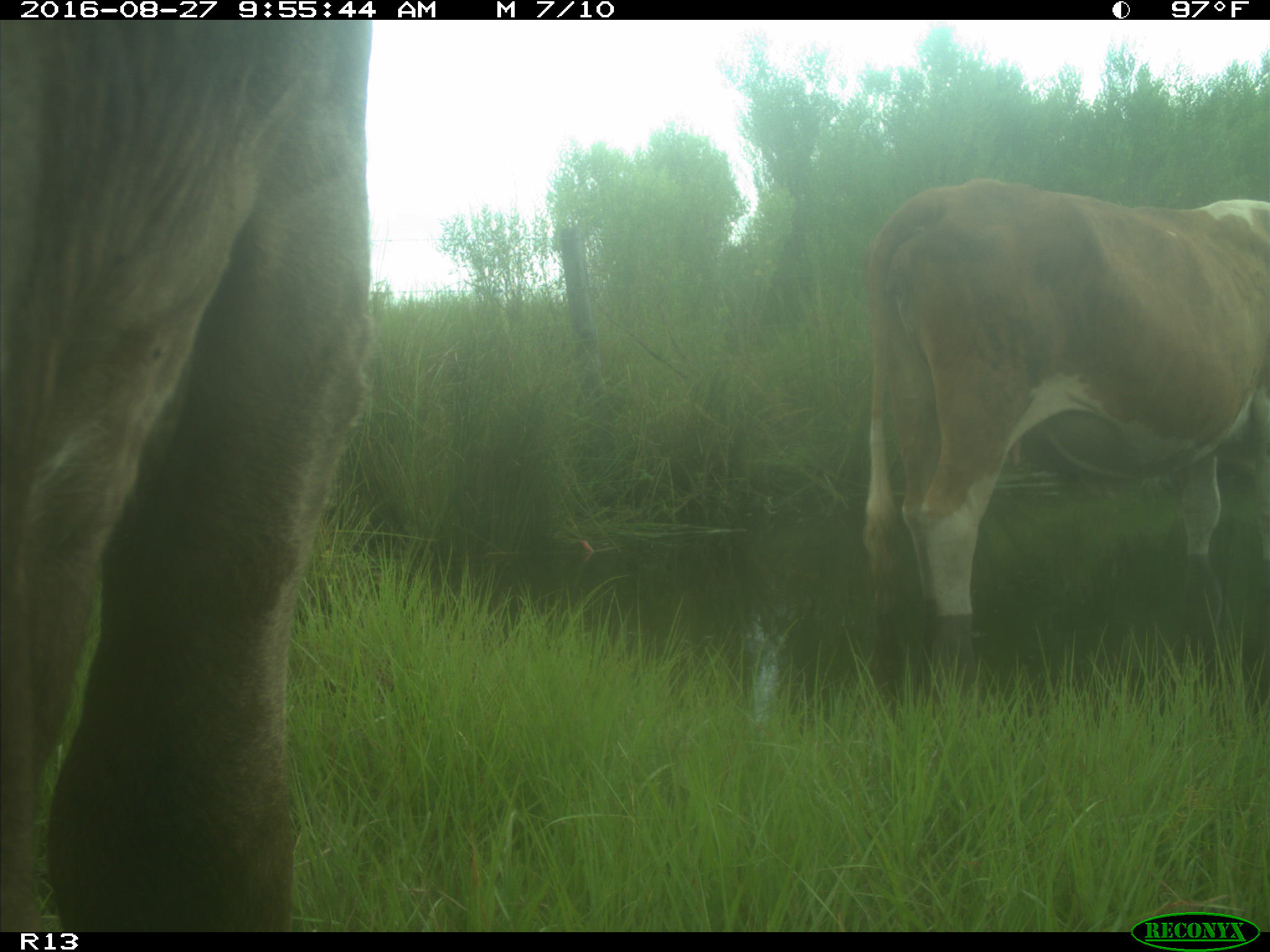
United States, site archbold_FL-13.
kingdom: Animalia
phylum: Chordata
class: Mammalia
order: Artiodactyla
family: Bovidae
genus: Bos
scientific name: Bos taurus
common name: domestic cow